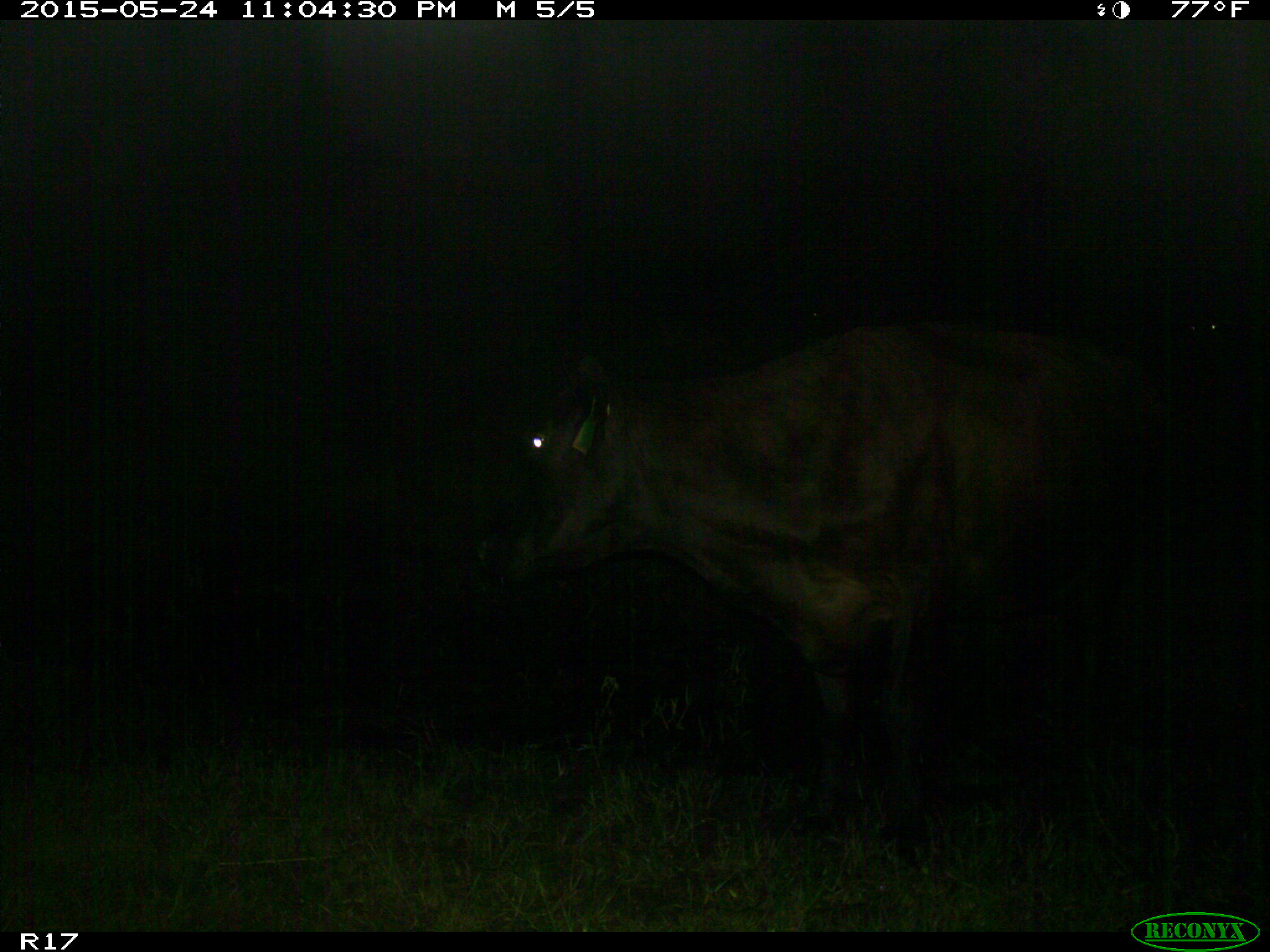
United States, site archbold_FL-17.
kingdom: Animalia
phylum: Chordata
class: Mammalia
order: Artiodactyla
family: Bovidae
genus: Bos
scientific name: Bos taurus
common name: domestic cow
Bos taurus (domestic cow).